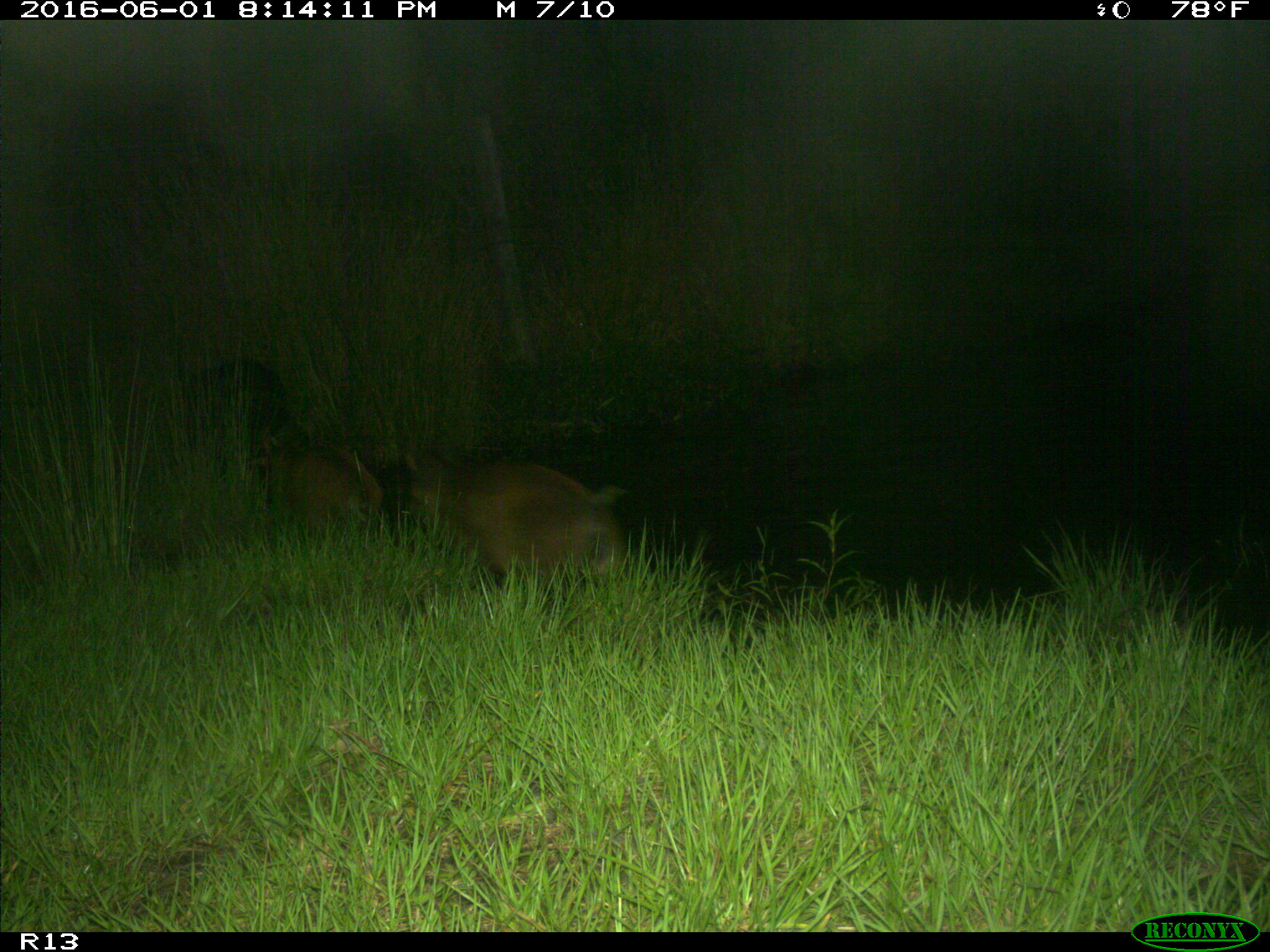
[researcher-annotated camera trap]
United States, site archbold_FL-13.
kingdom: Animalia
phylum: Chordata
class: Mammalia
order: Artiodactyla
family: Suidae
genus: Sus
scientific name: Sus scrofa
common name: wild boar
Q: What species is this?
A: Sus scrofa (wild boar).